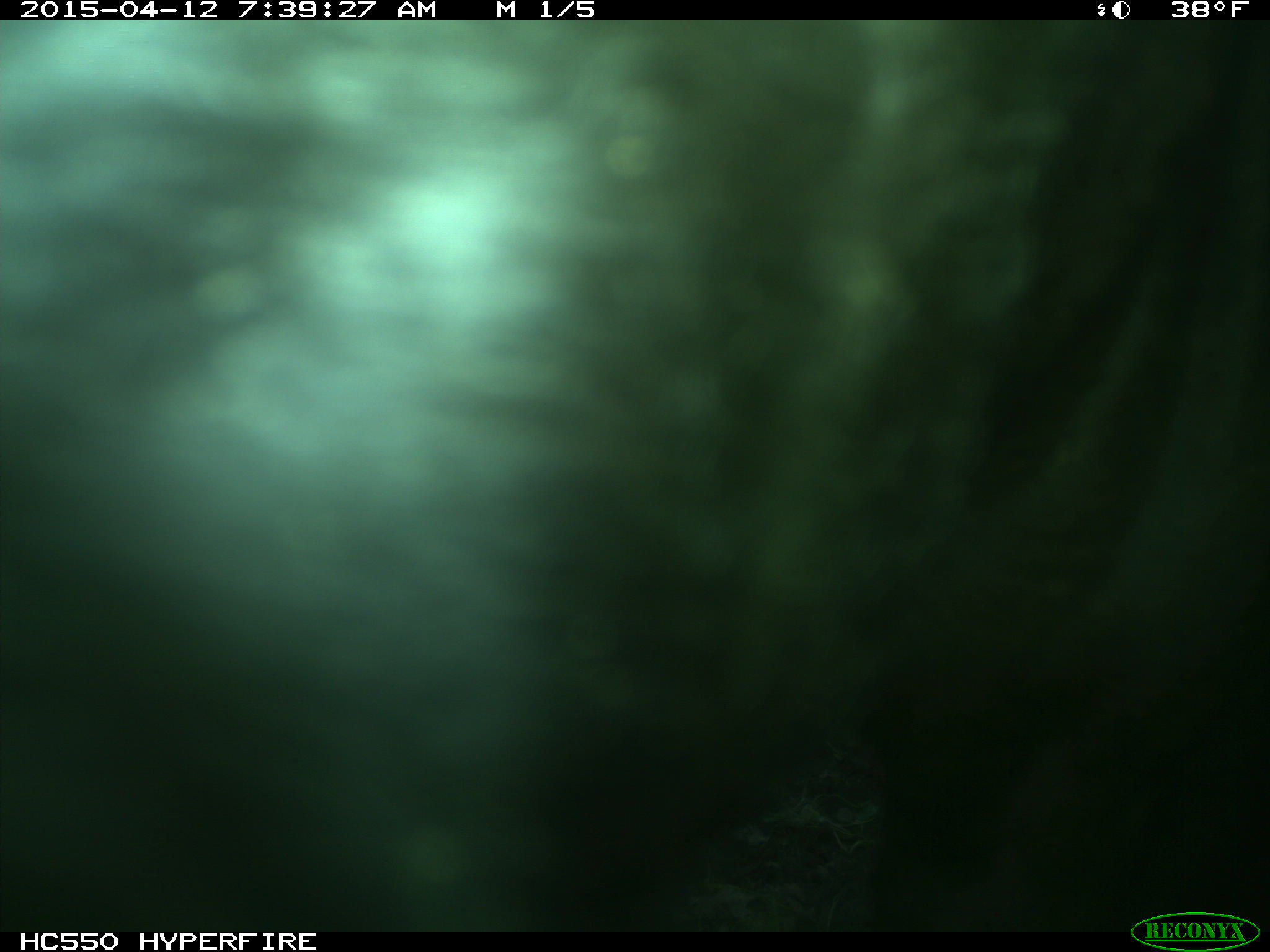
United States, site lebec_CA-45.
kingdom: Animalia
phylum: Chordata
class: Mammalia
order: Artiodactyla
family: Bovidae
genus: Bos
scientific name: Bos taurus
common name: domestic cow